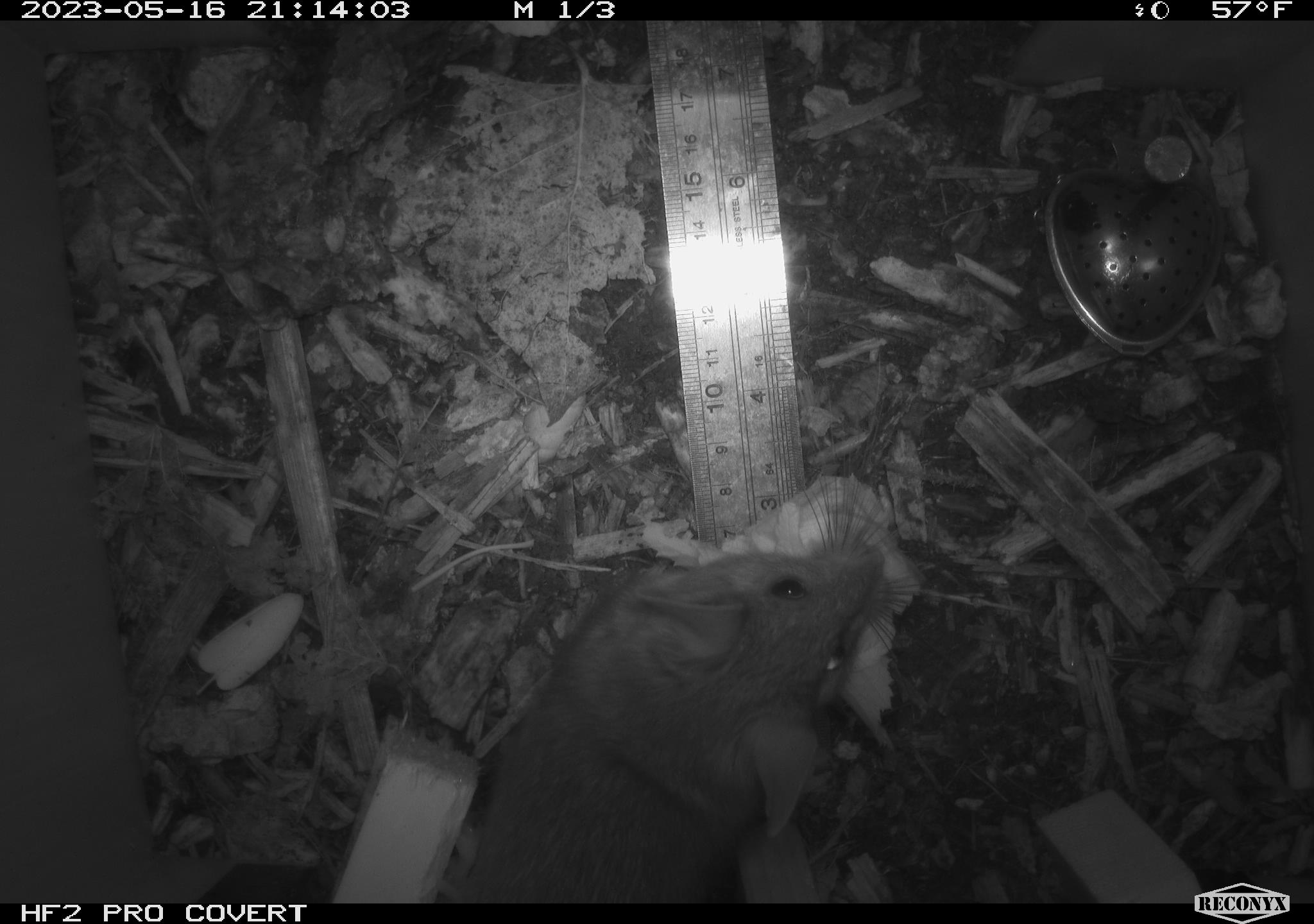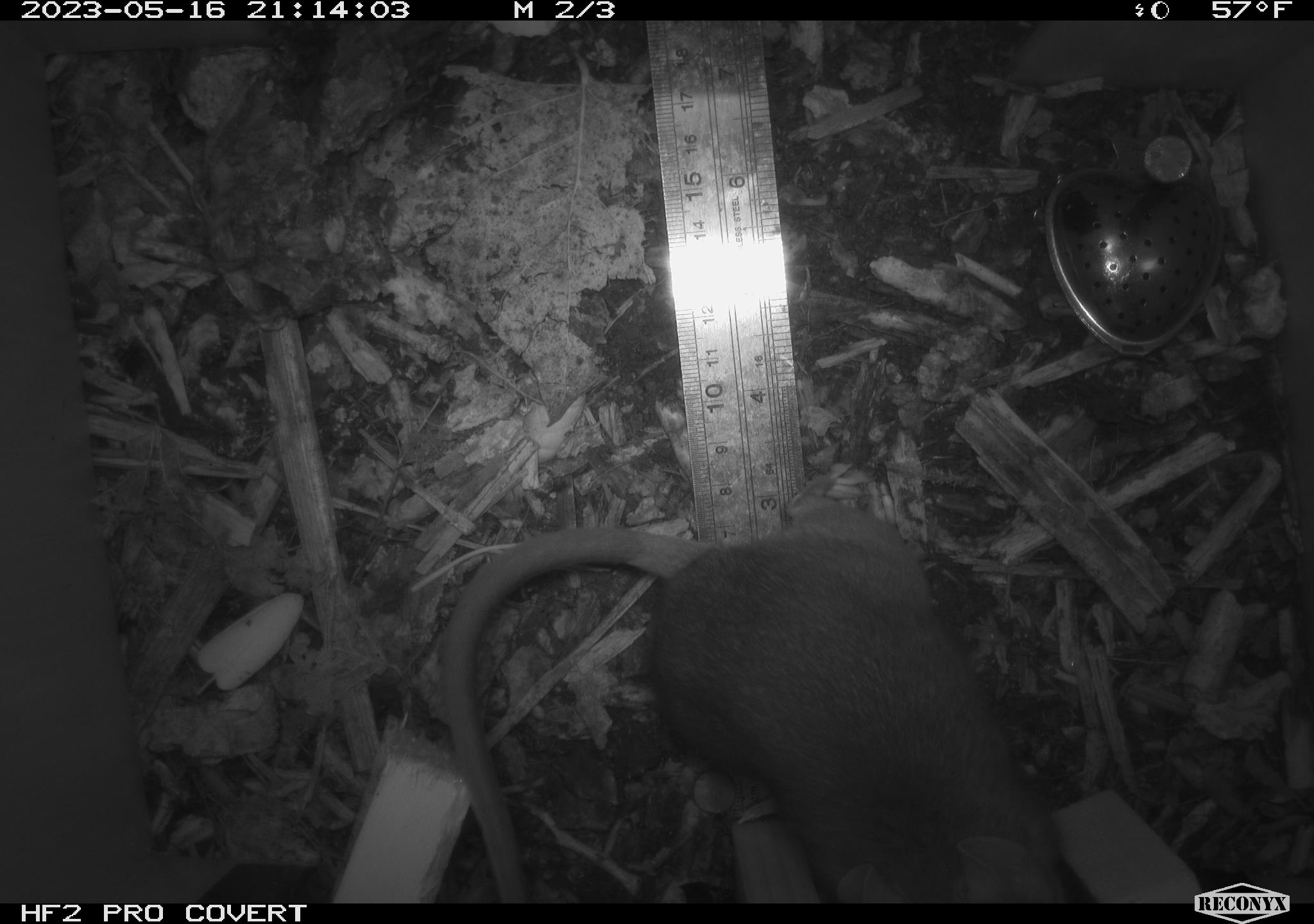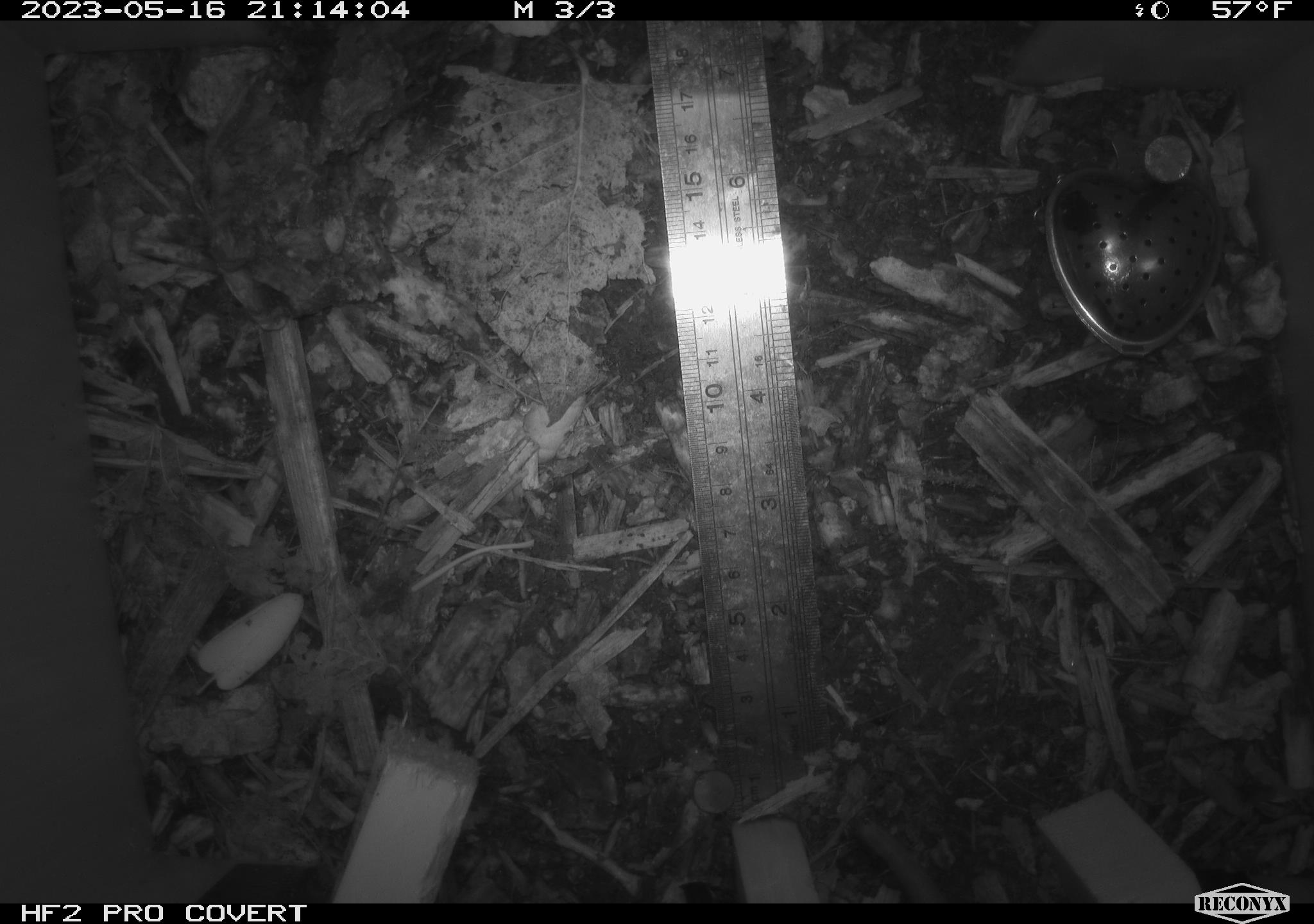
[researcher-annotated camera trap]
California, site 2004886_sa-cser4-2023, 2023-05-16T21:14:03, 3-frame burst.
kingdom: Animalia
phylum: Chordata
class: Mammalia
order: Rodentia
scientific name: Rodentia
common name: woodrat or rat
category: woodrat or rat species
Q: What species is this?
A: Woodrat or rat species (woodrat or rat) (Rodentia).